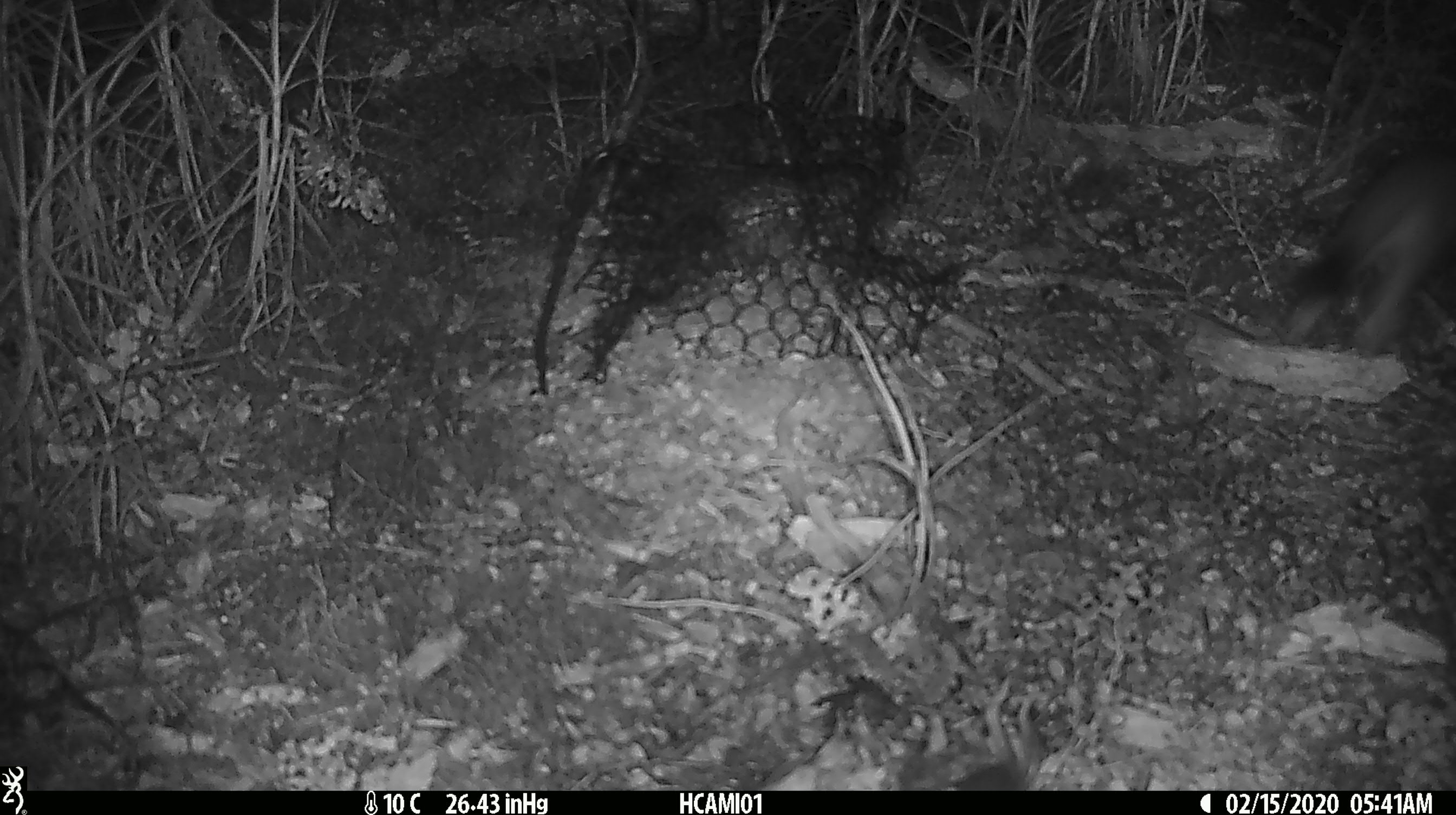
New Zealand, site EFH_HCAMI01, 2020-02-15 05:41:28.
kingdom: Animalia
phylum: Chordata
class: Mammalia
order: Carnivora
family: Mustelidae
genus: Mustela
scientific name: Mustela erminea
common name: stoat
Stoat (Mustela erminea).